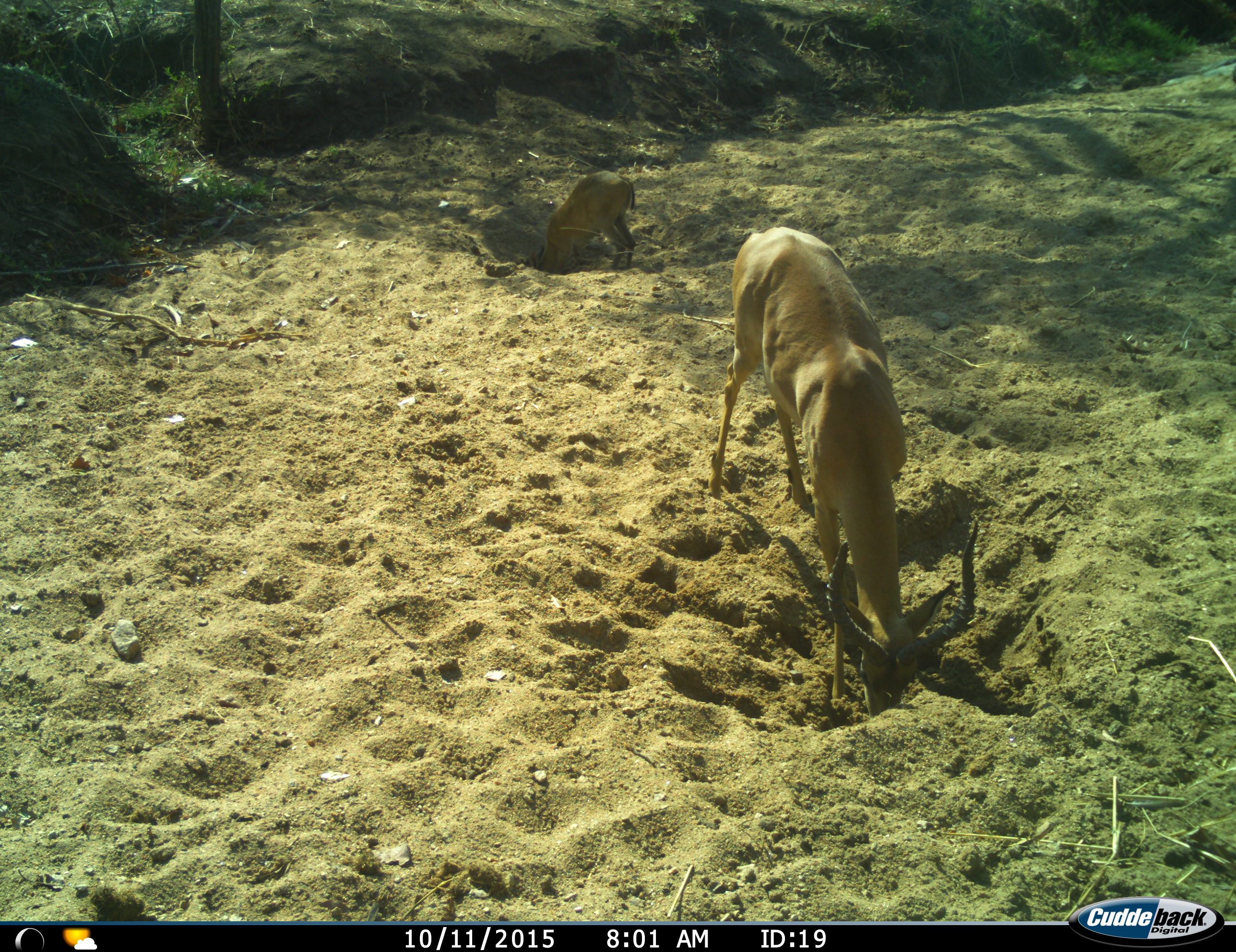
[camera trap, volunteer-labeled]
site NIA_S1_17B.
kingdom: Animalia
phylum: Chordata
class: Mammalia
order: Artiodactyla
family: Bovidae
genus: Aepyceros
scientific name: Aepyceros melampus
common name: impala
Impala (Aepyceros melampus), count 2. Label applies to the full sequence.